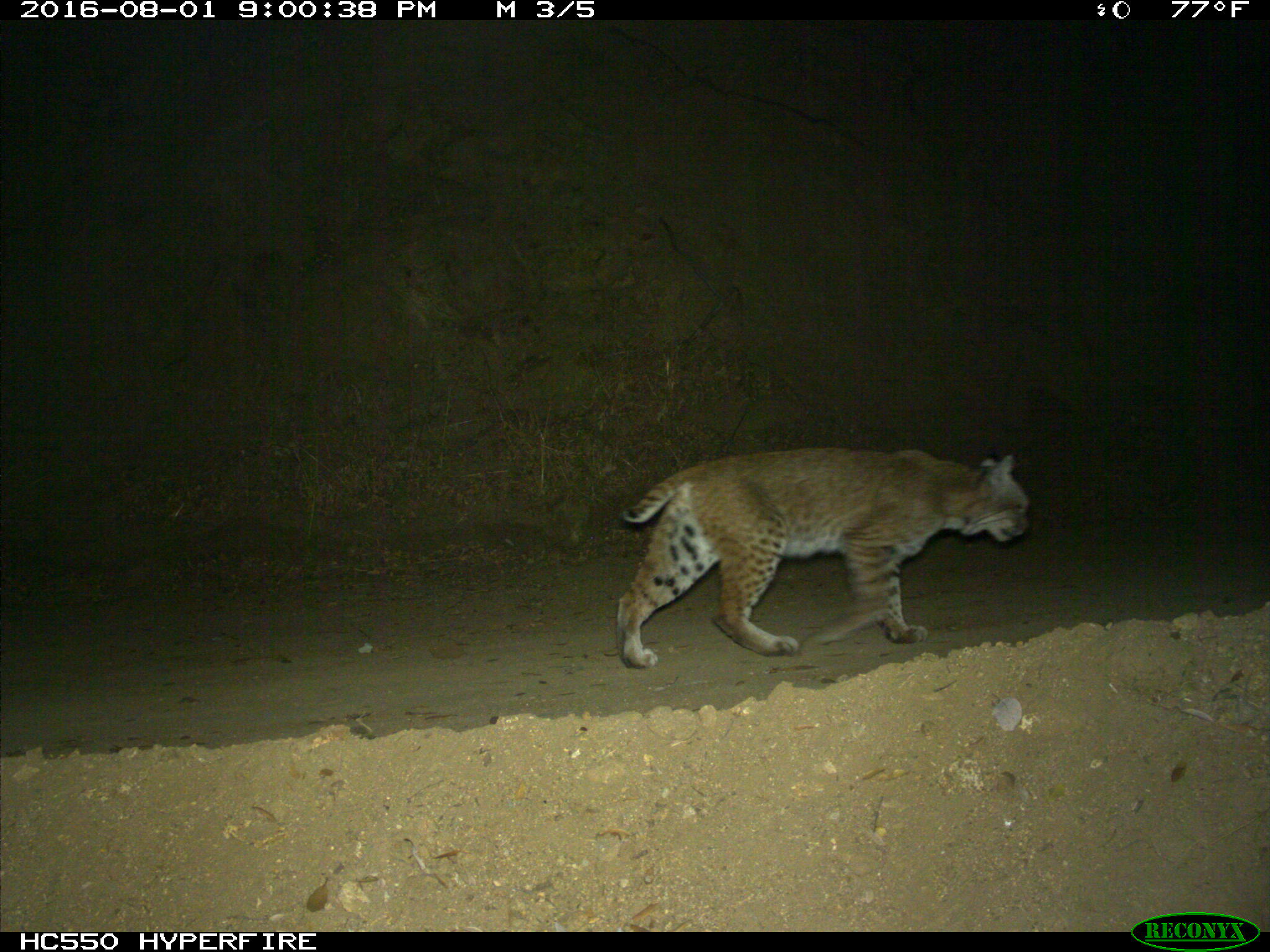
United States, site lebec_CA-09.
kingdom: Animalia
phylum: Chordata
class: Mammalia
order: Carnivora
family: Felidae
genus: Lynx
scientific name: Lynx rufus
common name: bobcat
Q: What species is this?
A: Lynx rufus (bobcat).